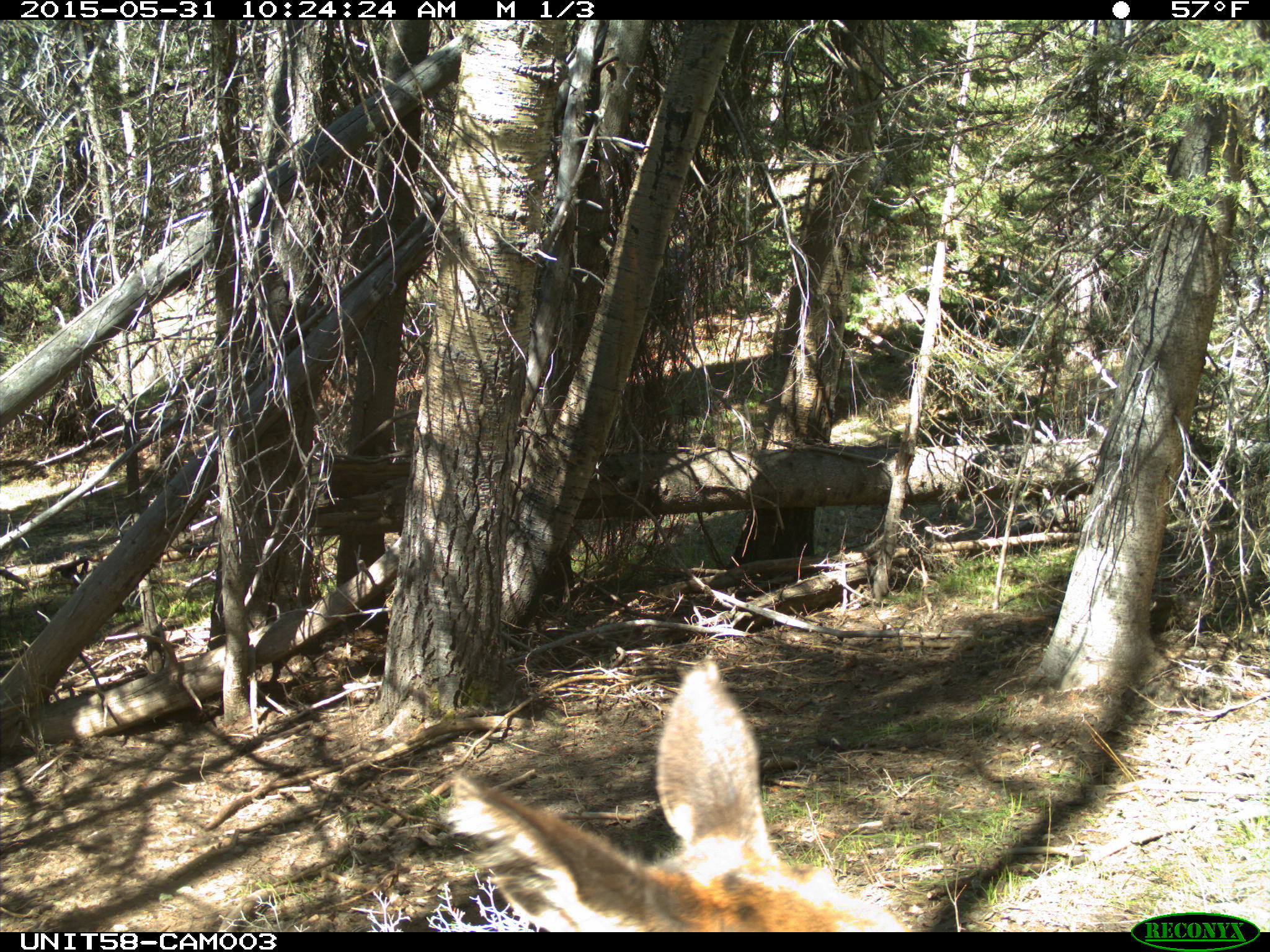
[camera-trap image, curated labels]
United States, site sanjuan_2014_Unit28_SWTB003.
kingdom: Animalia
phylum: Chordata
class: Mammalia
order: Artiodactyla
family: Cervidae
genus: Cervus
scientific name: Cervus elaphus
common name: red deer